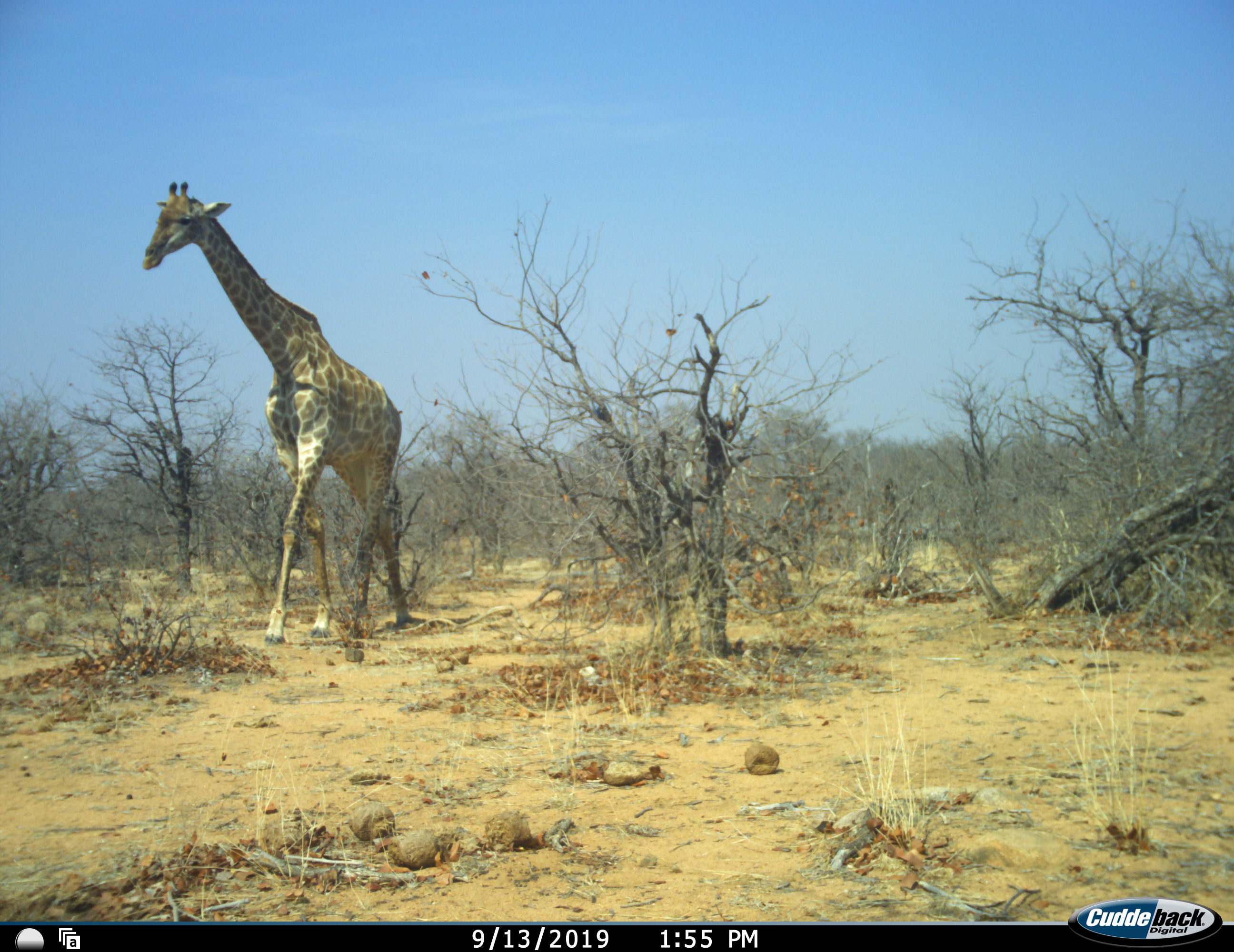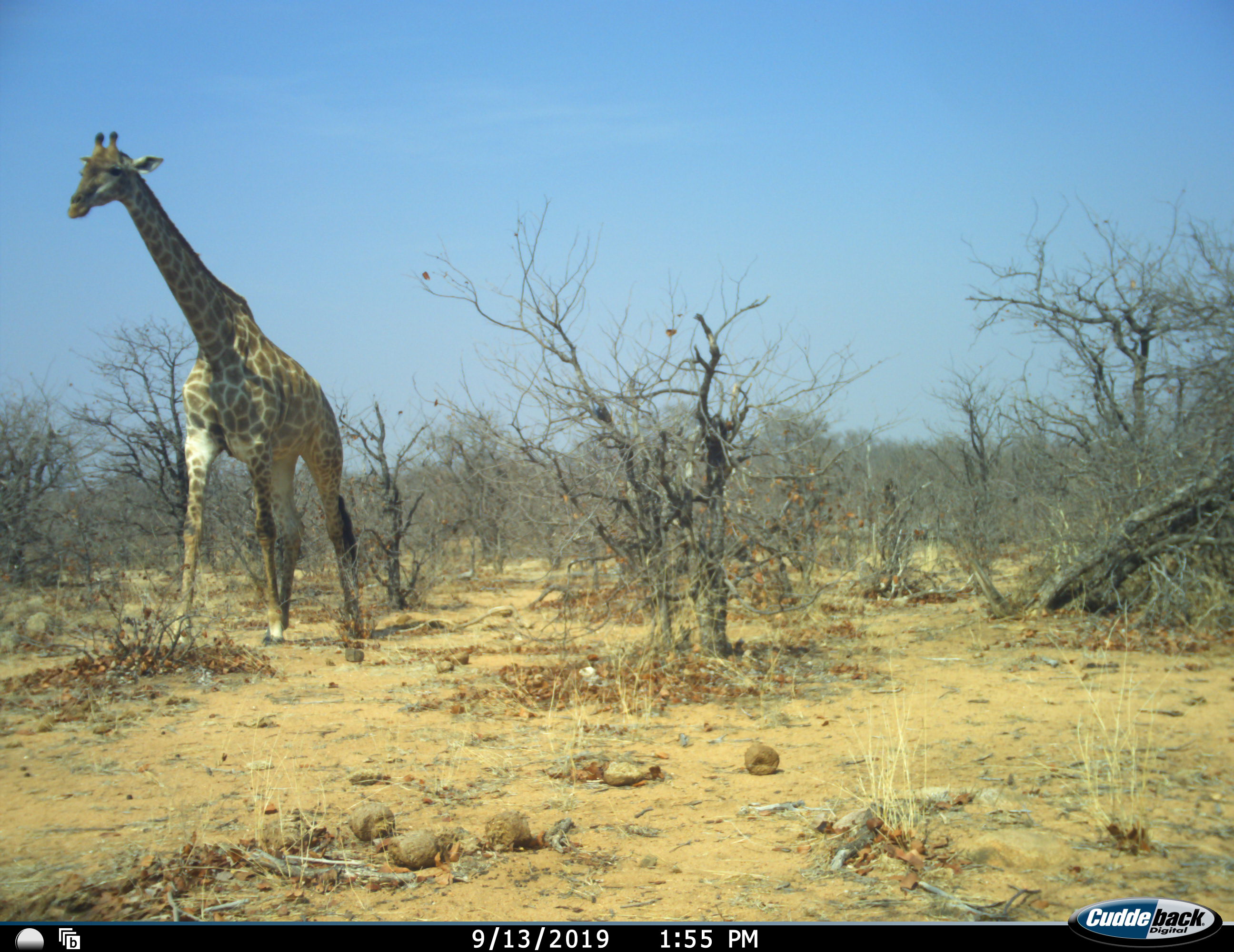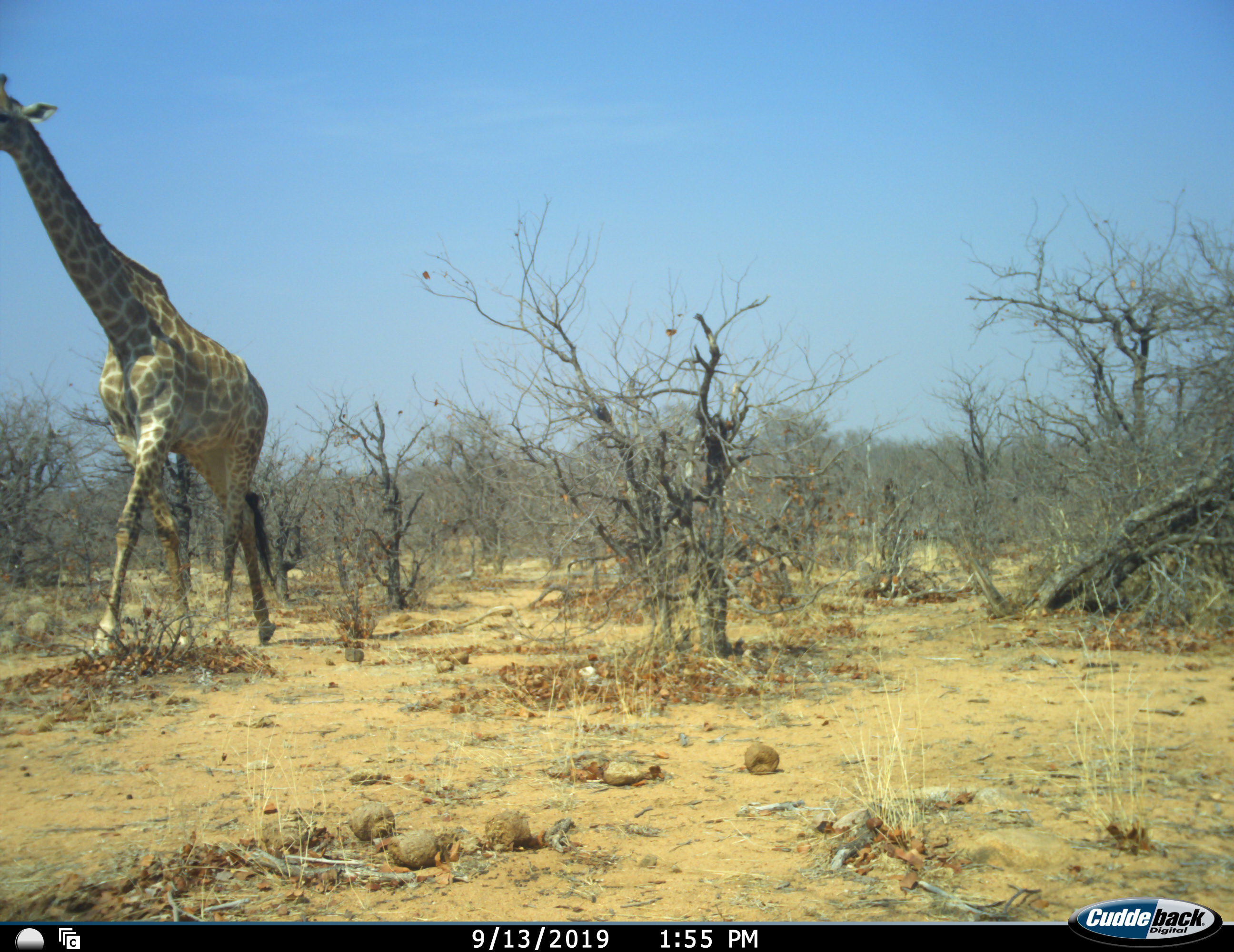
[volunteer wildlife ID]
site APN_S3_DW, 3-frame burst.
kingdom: Animalia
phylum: Chordata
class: Mammalia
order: Artiodactyla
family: Giraffidae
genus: Giraffa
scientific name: Giraffa camelopardalis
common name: giraffe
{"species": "giraffe (Giraffa camelopardalis)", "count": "1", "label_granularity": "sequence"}